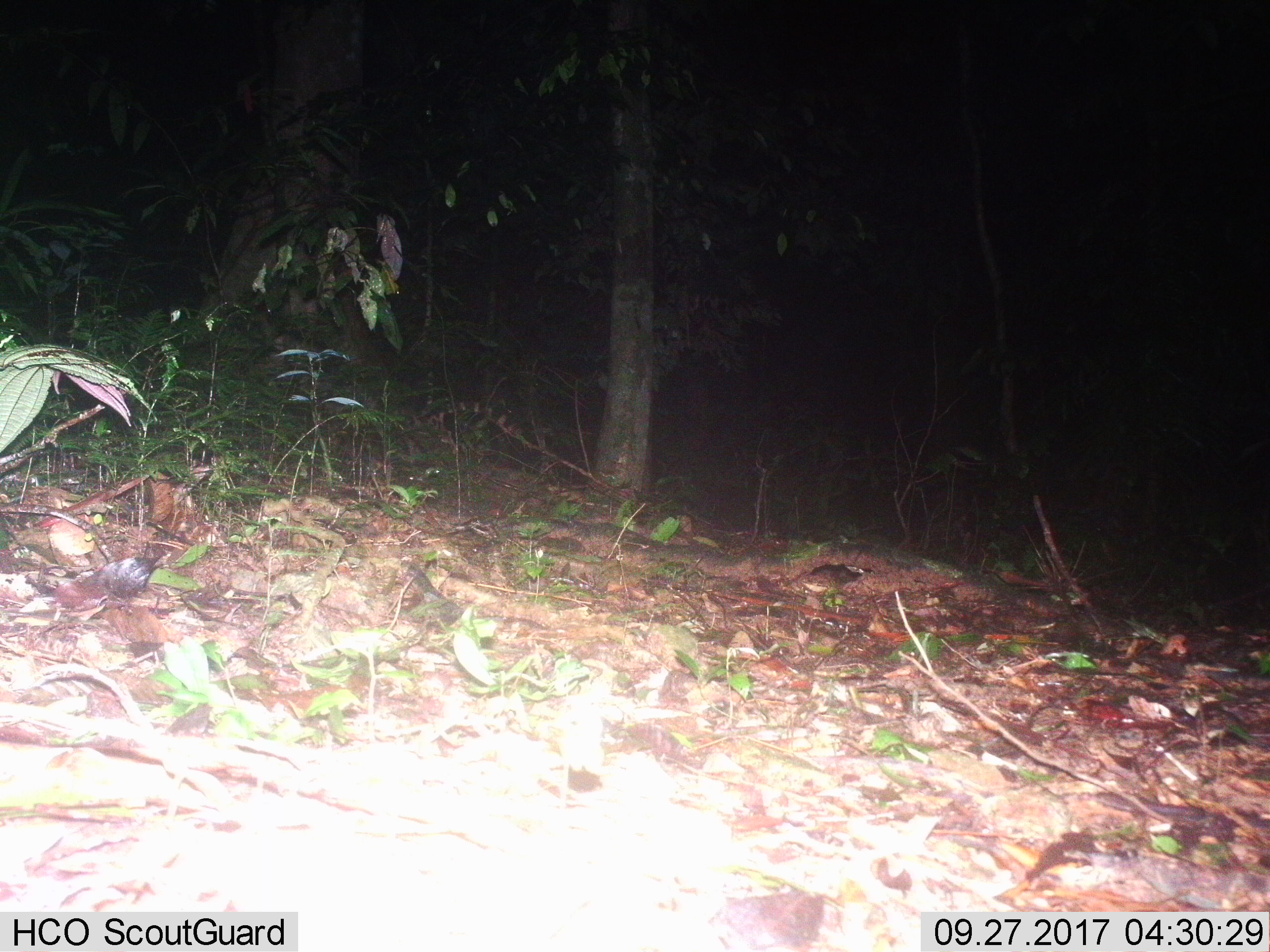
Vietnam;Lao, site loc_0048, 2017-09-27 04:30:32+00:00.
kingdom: Animalia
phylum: Chordata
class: Mammalia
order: Carnivora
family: Prionodontidae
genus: Prionodon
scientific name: Prionodon pardicolor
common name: spotted linsang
Spotted linsang (Prionodon pardicolor). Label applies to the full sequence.